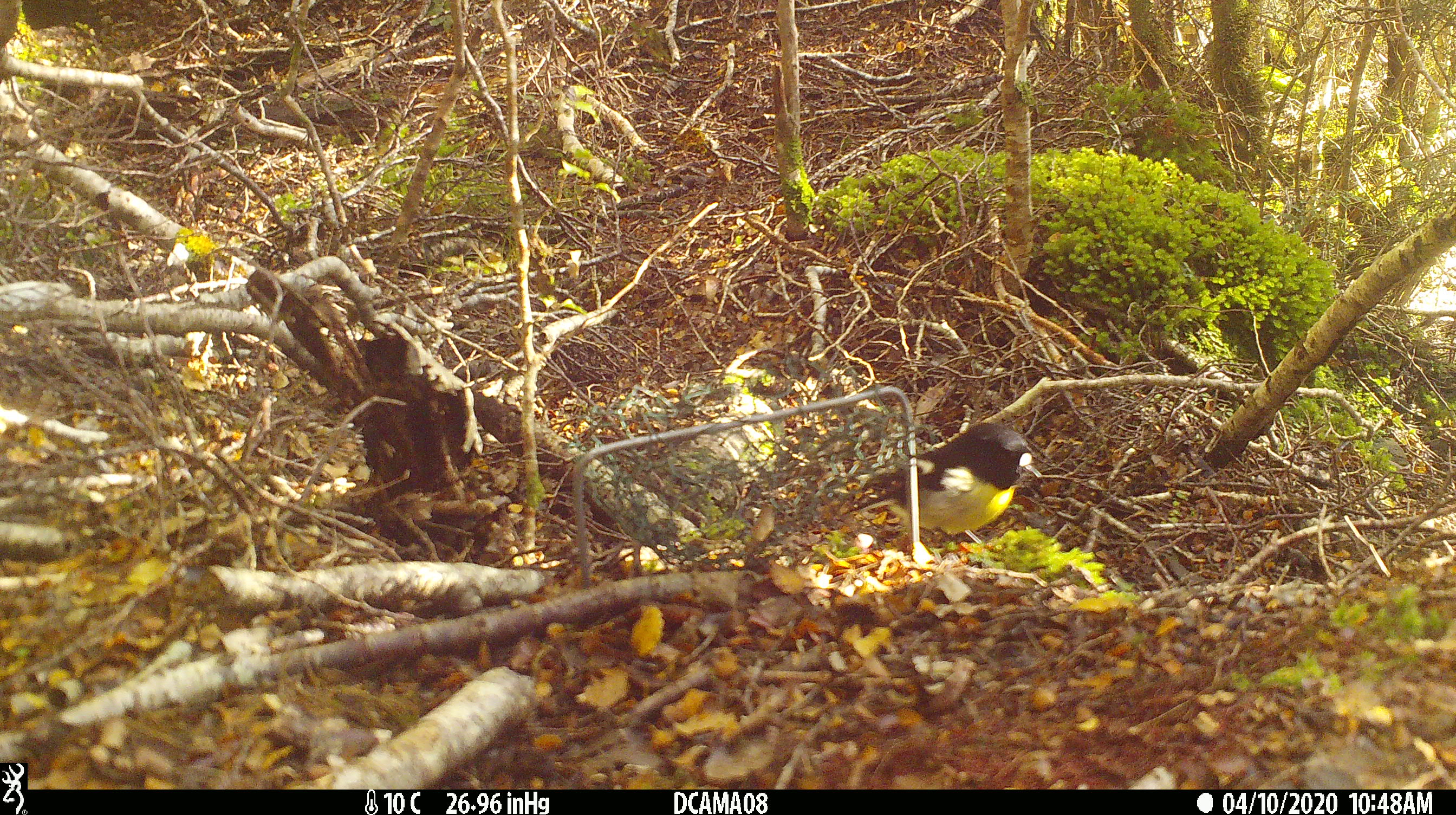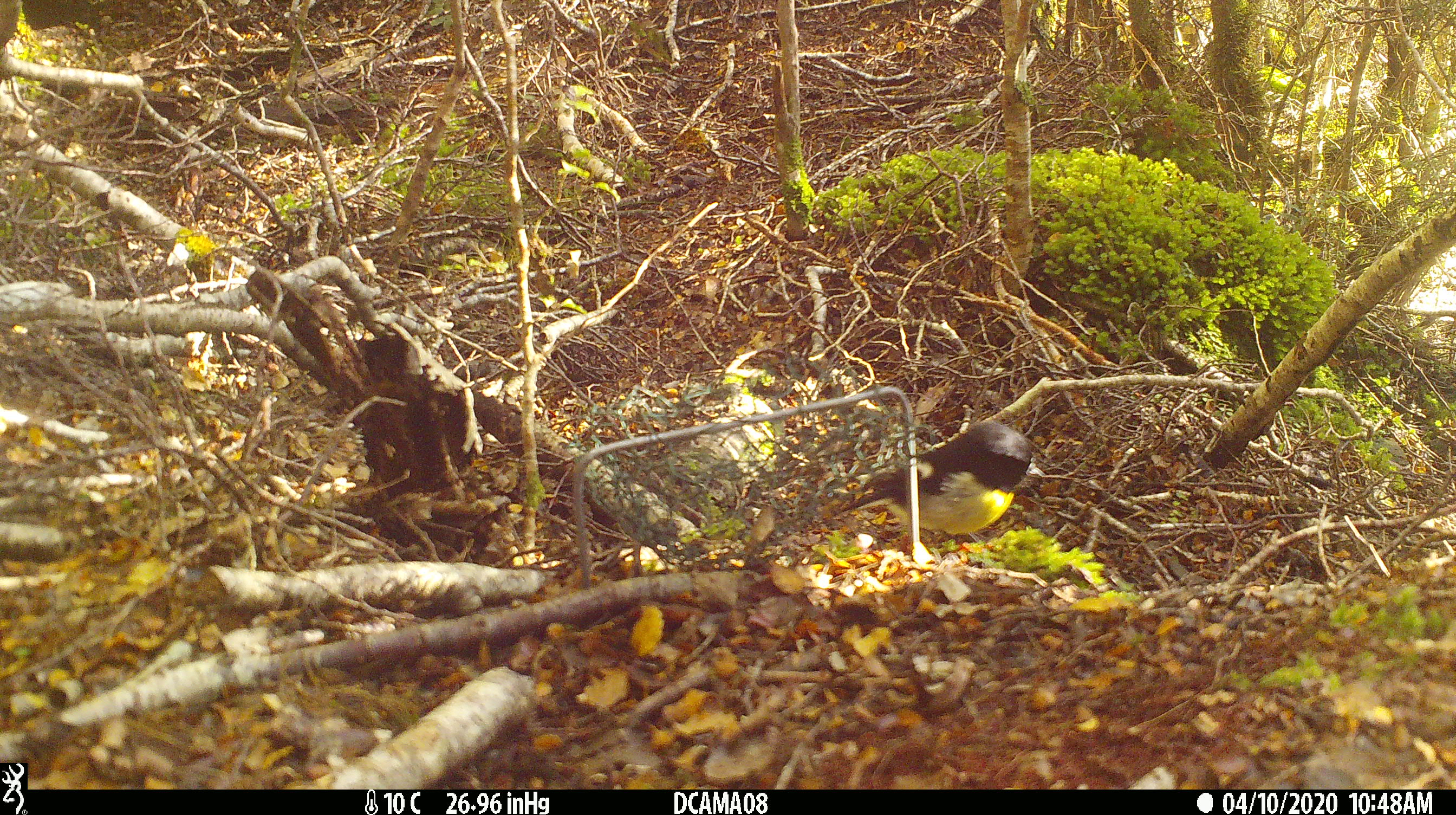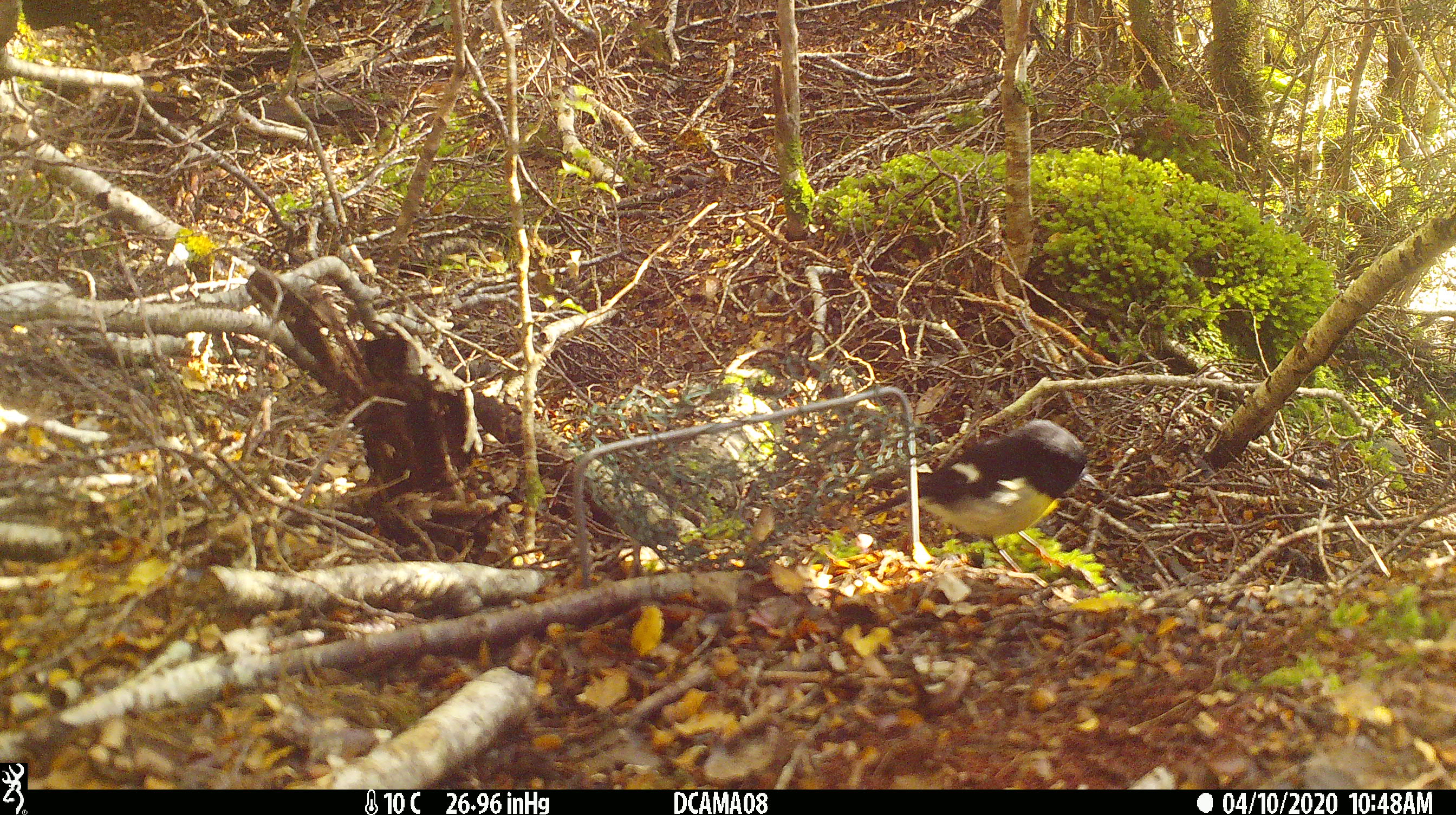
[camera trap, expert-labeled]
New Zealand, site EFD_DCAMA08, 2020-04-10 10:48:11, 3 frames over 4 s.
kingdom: Animalia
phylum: Chordata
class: Aves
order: Passeriformes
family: Petroicidae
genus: Petroica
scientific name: Petroica macrocephala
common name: tomtit